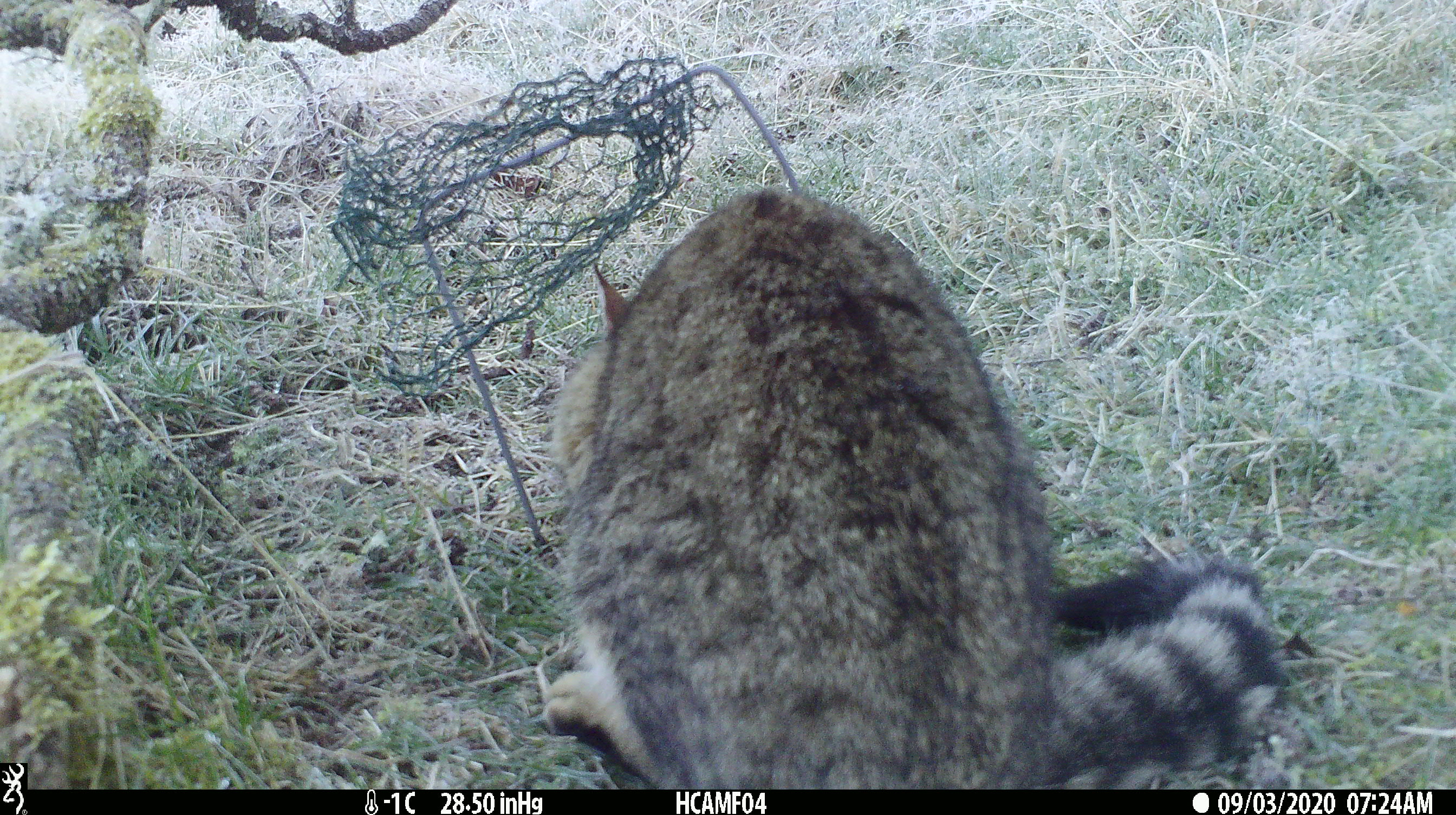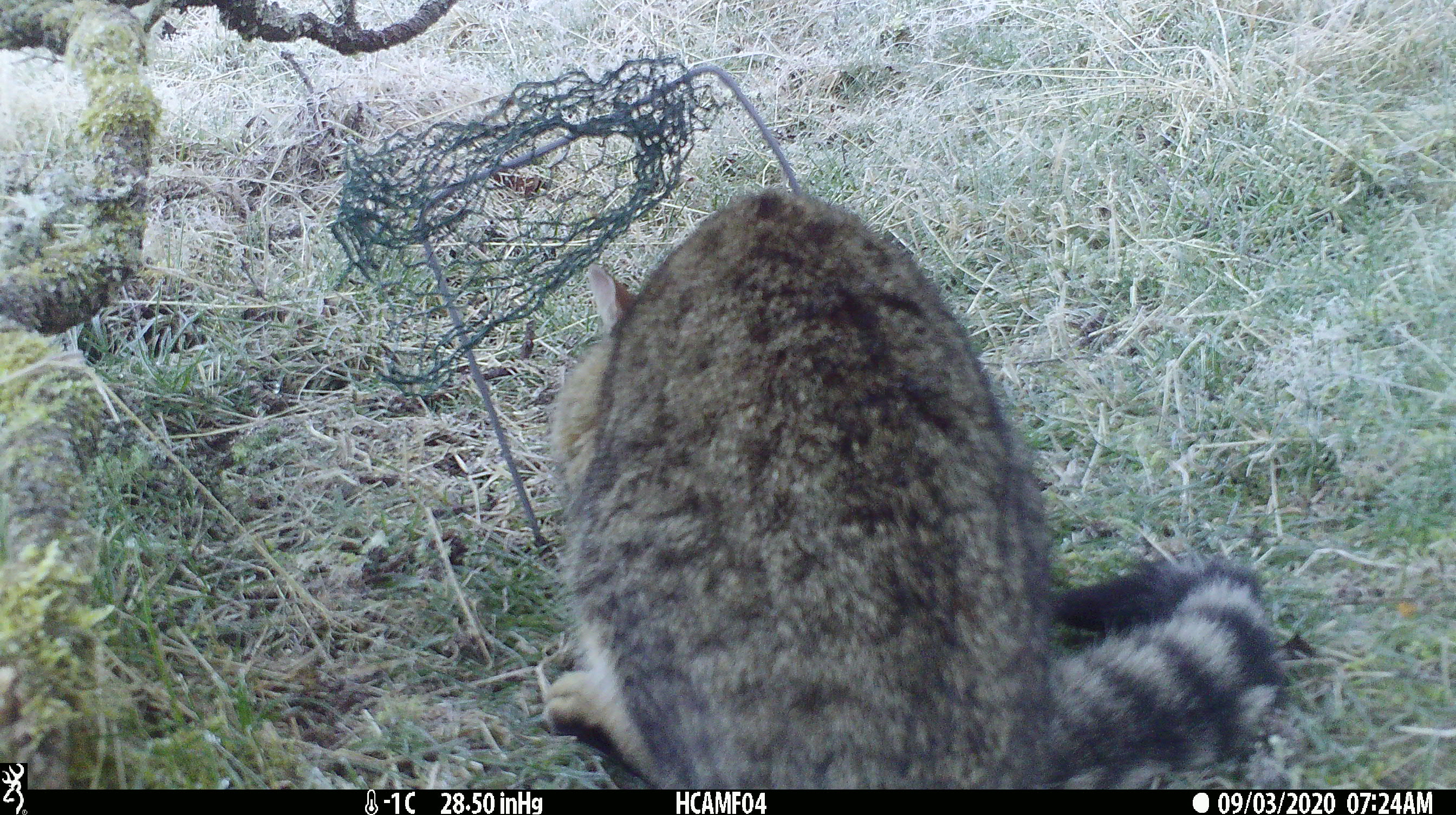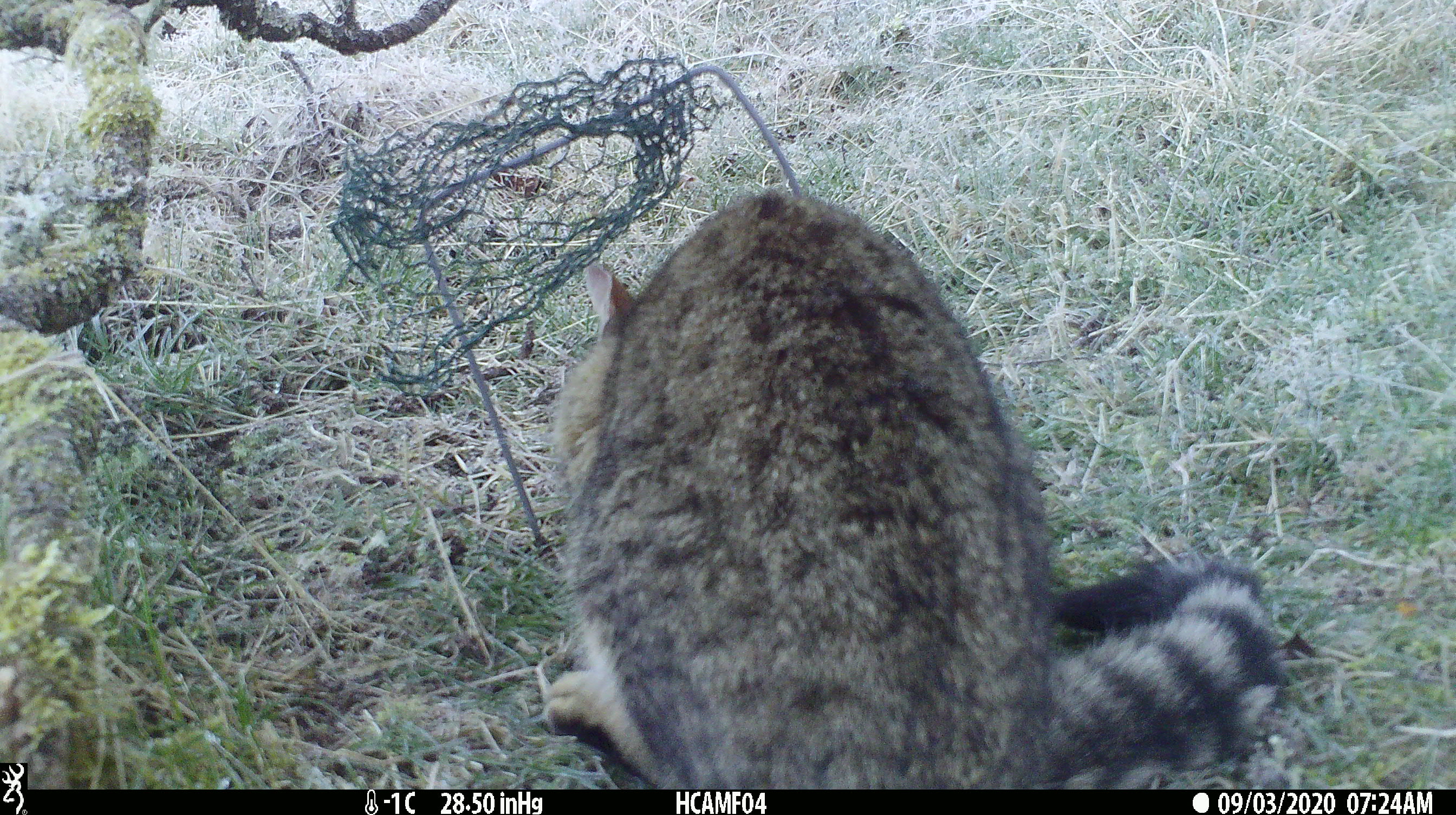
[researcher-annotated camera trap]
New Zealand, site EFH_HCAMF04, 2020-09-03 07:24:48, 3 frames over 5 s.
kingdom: Animalia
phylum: Chordata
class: Mammalia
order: Carnivora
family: Felidae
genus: Felis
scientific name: Felis catus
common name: domestic cat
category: cat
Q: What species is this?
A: Cat (domestic cat) (Felis catus).